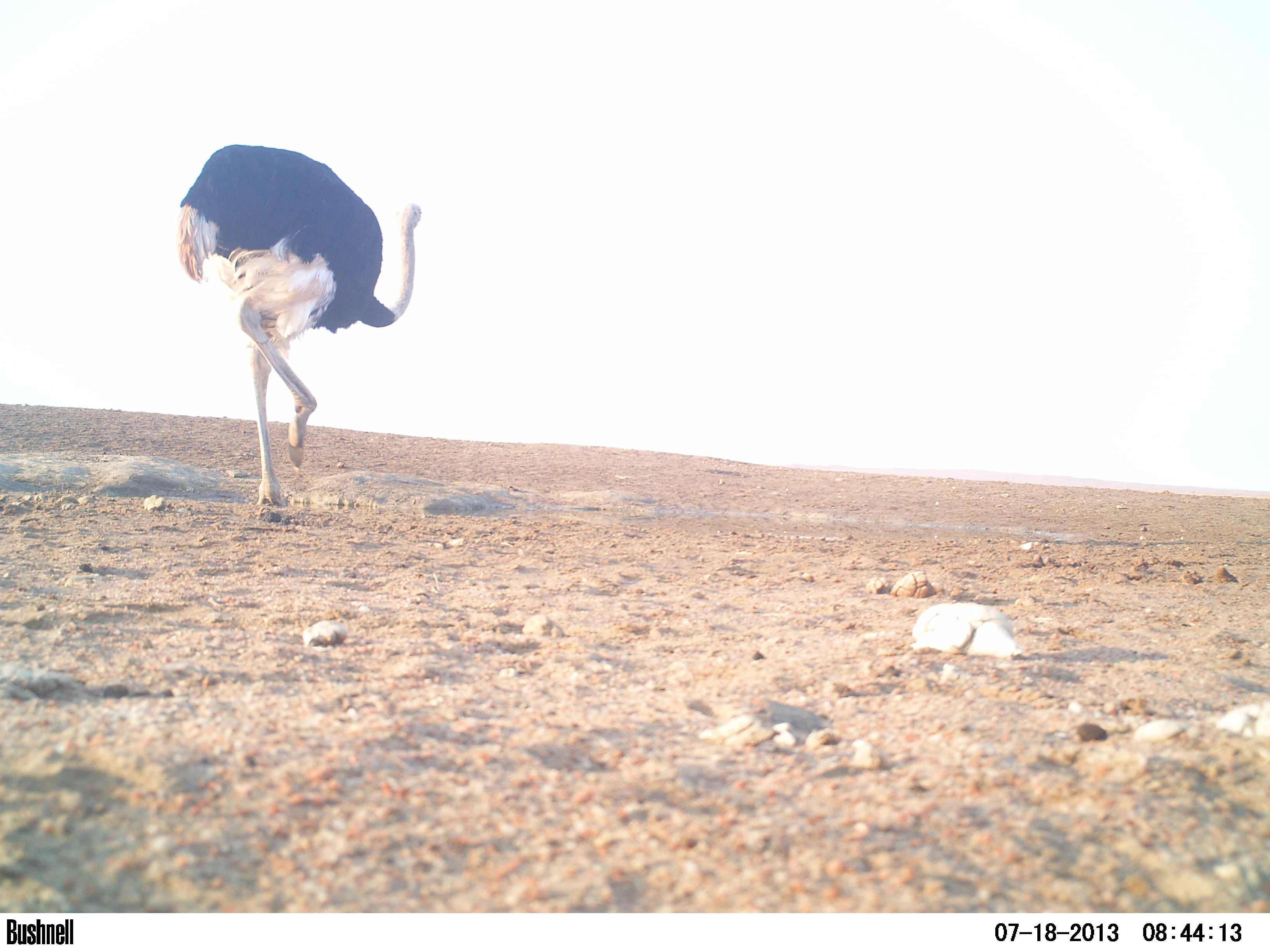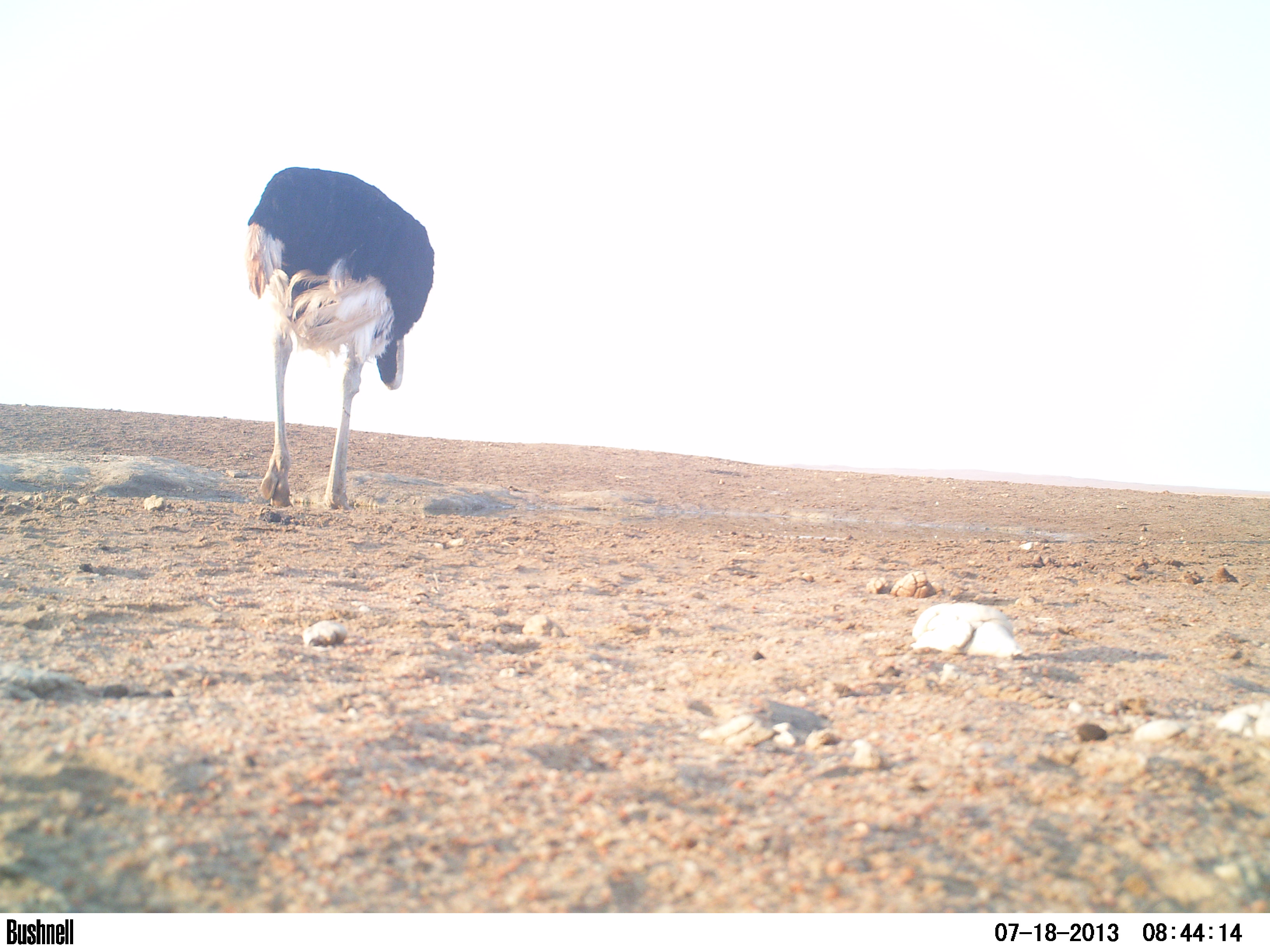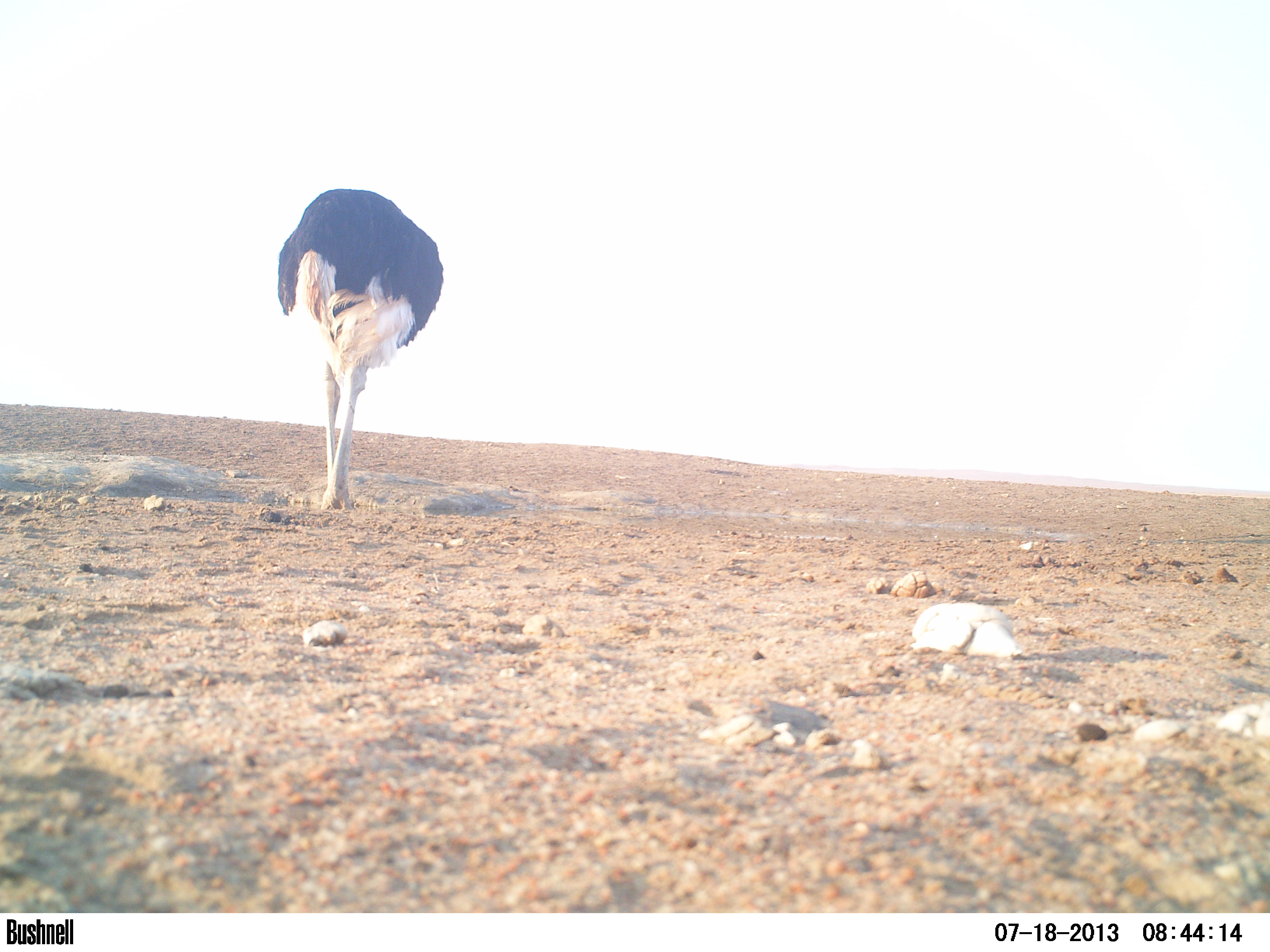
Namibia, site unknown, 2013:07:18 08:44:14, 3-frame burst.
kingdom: Animalia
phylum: Chordata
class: Aves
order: Struthioniformes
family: Struthionidae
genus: Struthio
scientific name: Struthio camelus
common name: common ostrich